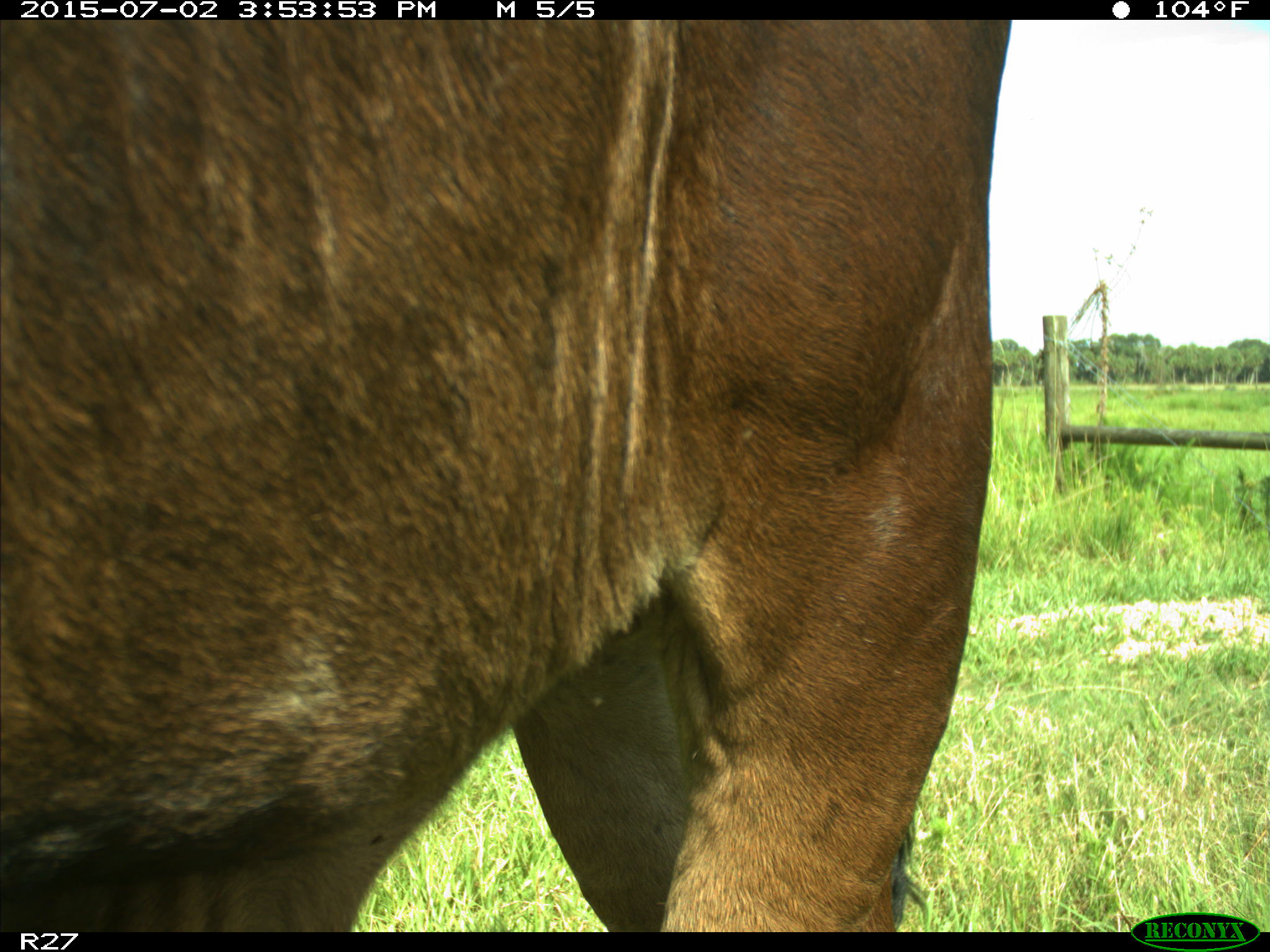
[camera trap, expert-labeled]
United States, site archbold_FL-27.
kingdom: Animalia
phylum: Chordata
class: Mammalia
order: Artiodactyla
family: Bovidae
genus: Bos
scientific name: Bos taurus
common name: domestic cow